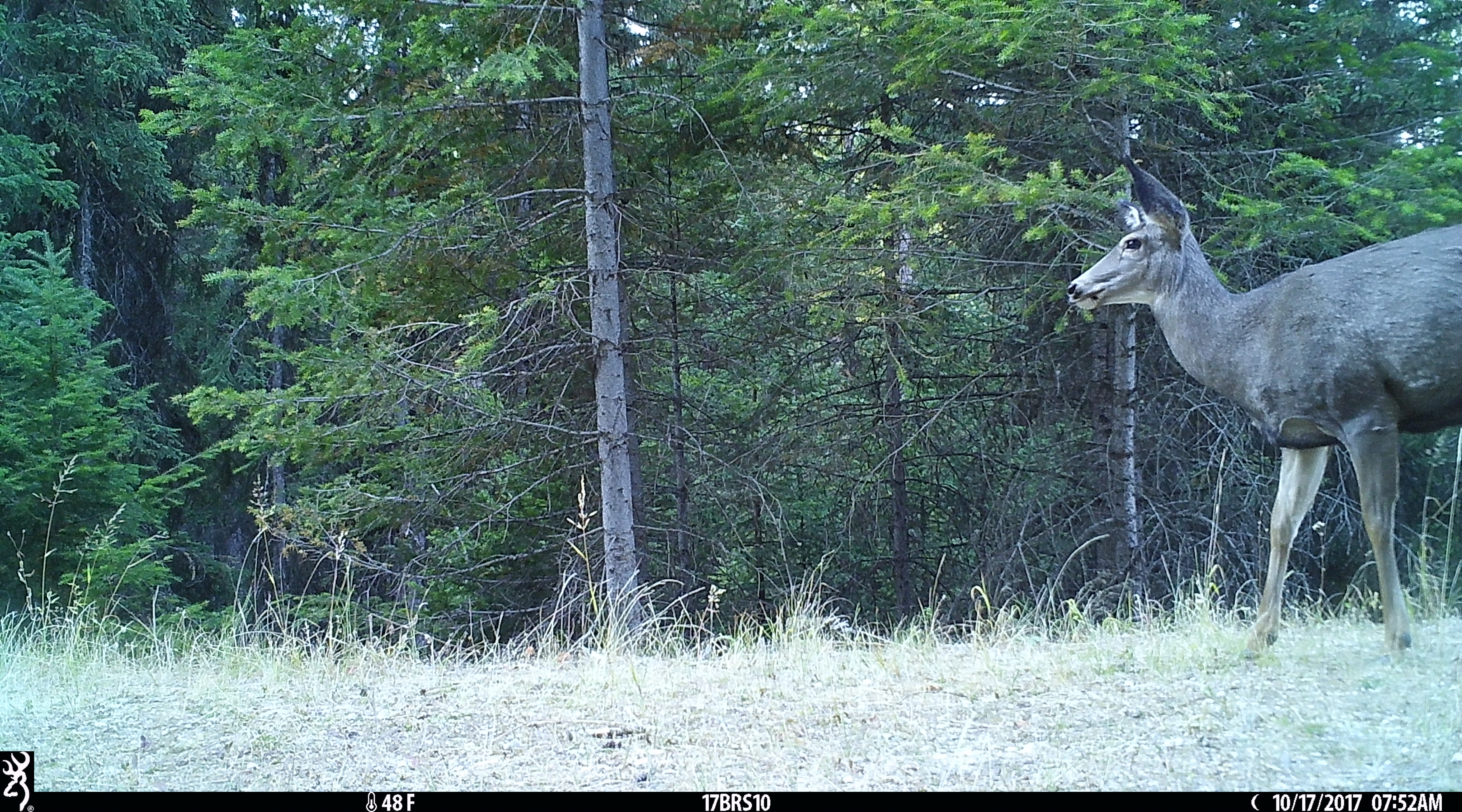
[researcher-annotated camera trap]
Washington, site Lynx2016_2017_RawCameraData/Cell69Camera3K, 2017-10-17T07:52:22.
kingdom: Animalia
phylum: Chordata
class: Mammalia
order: Artiodactyla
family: Cervidae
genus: Odocoileus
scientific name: Odocoileus hemionus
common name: mule deer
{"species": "Odocoileus hemionus (mule deer)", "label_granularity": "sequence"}